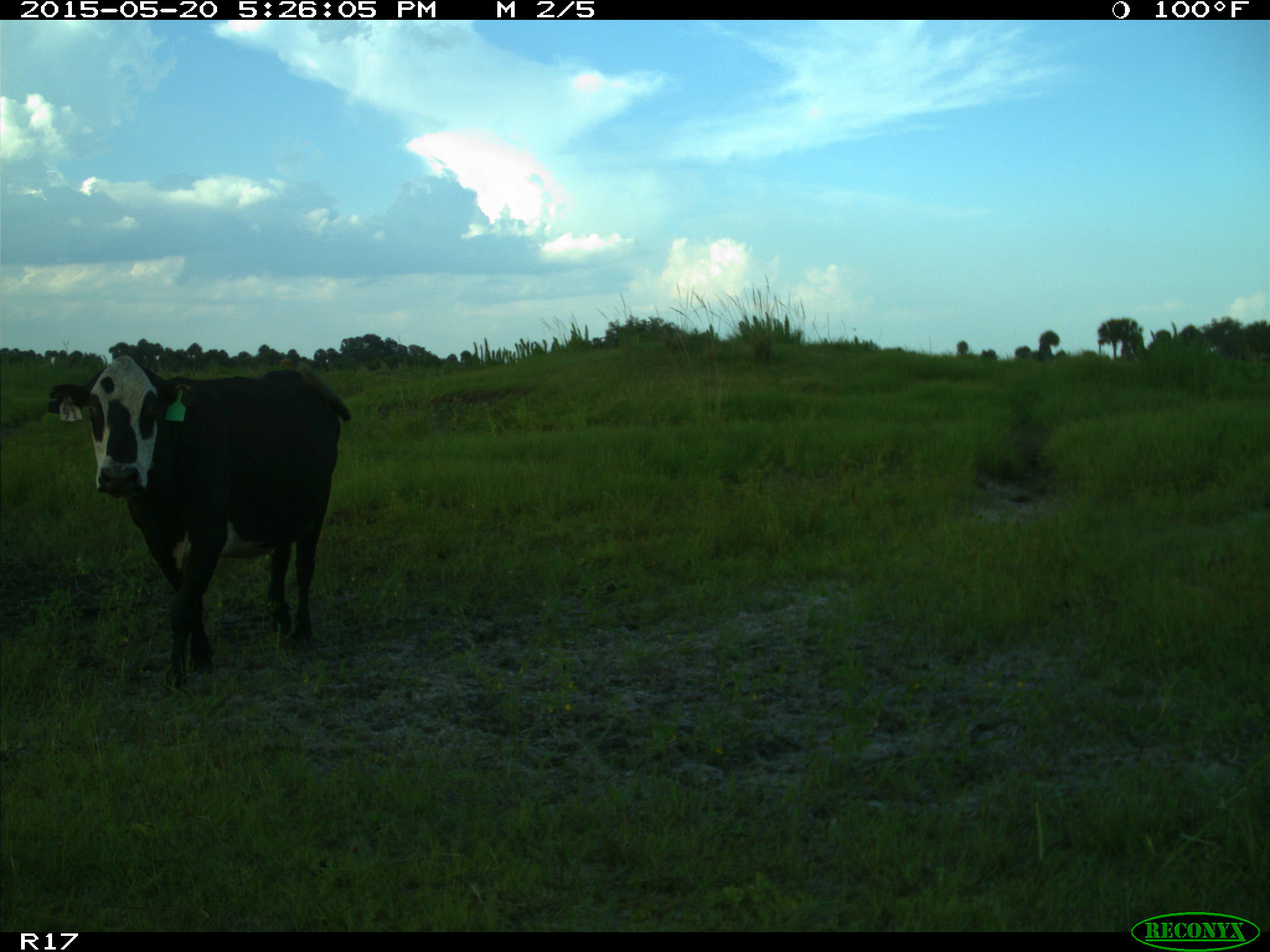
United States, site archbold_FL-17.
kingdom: Animalia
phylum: Chordata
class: Mammalia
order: Artiodactyla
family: Bovidae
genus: Bos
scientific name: Bos taurus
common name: domestic cow